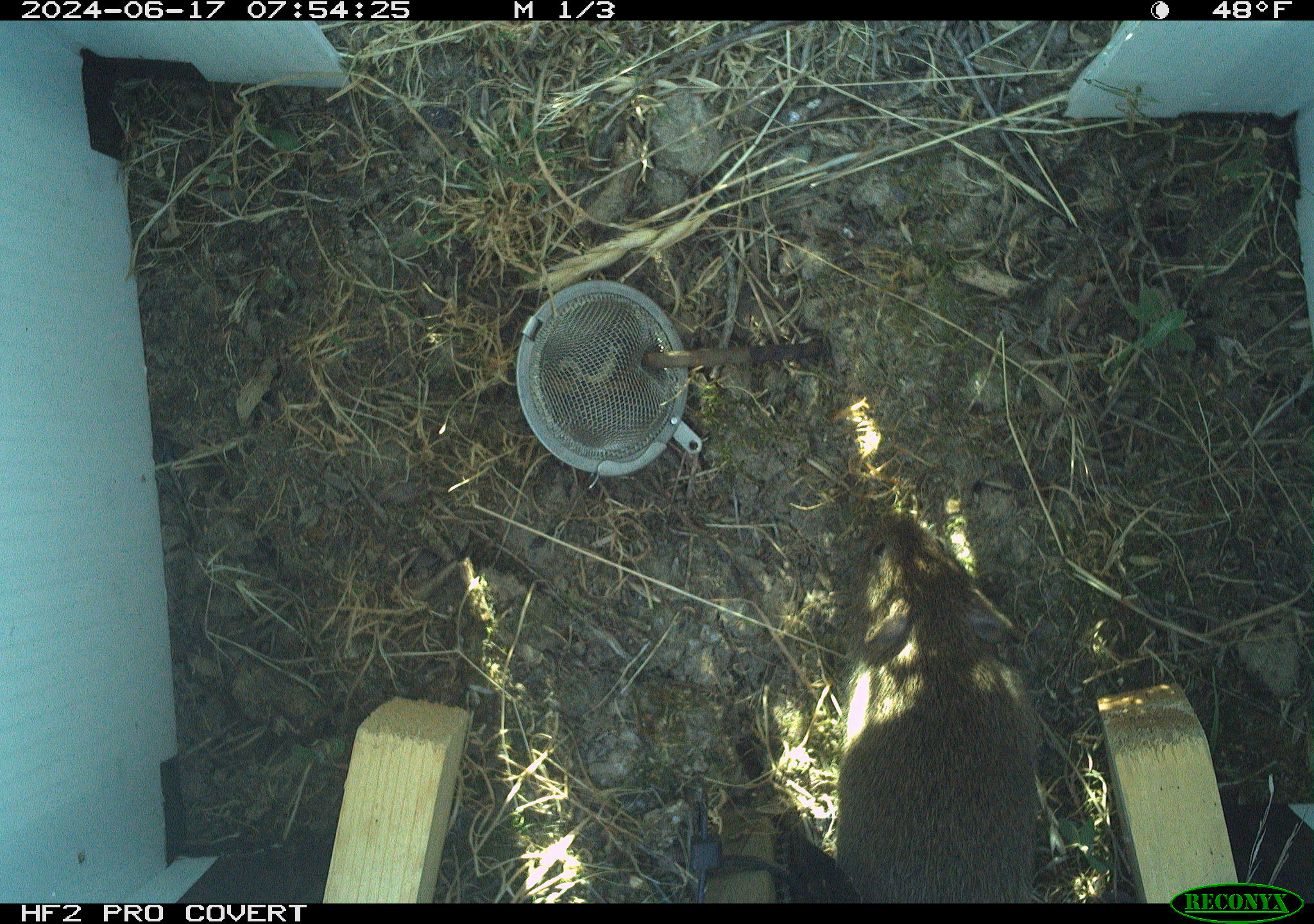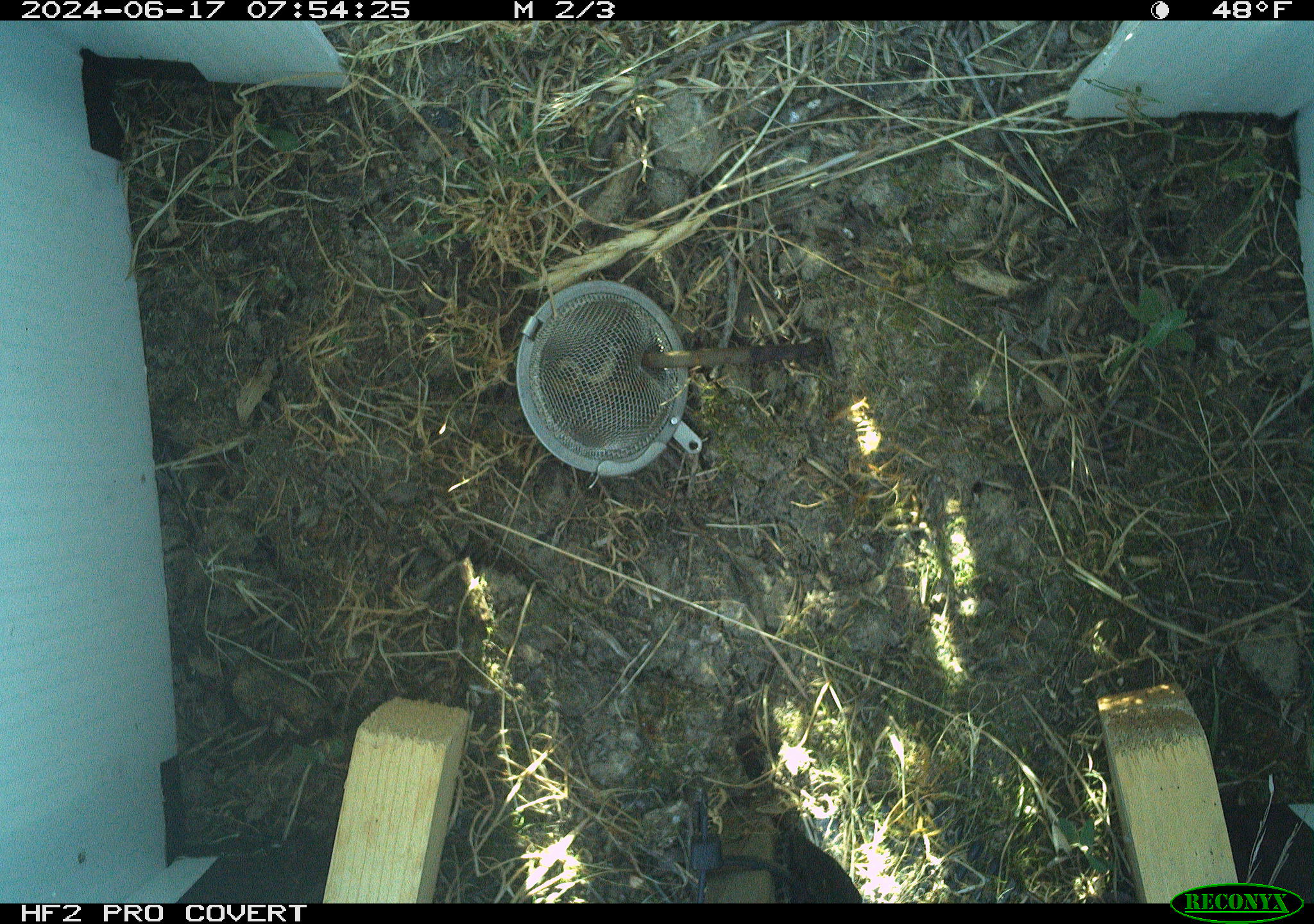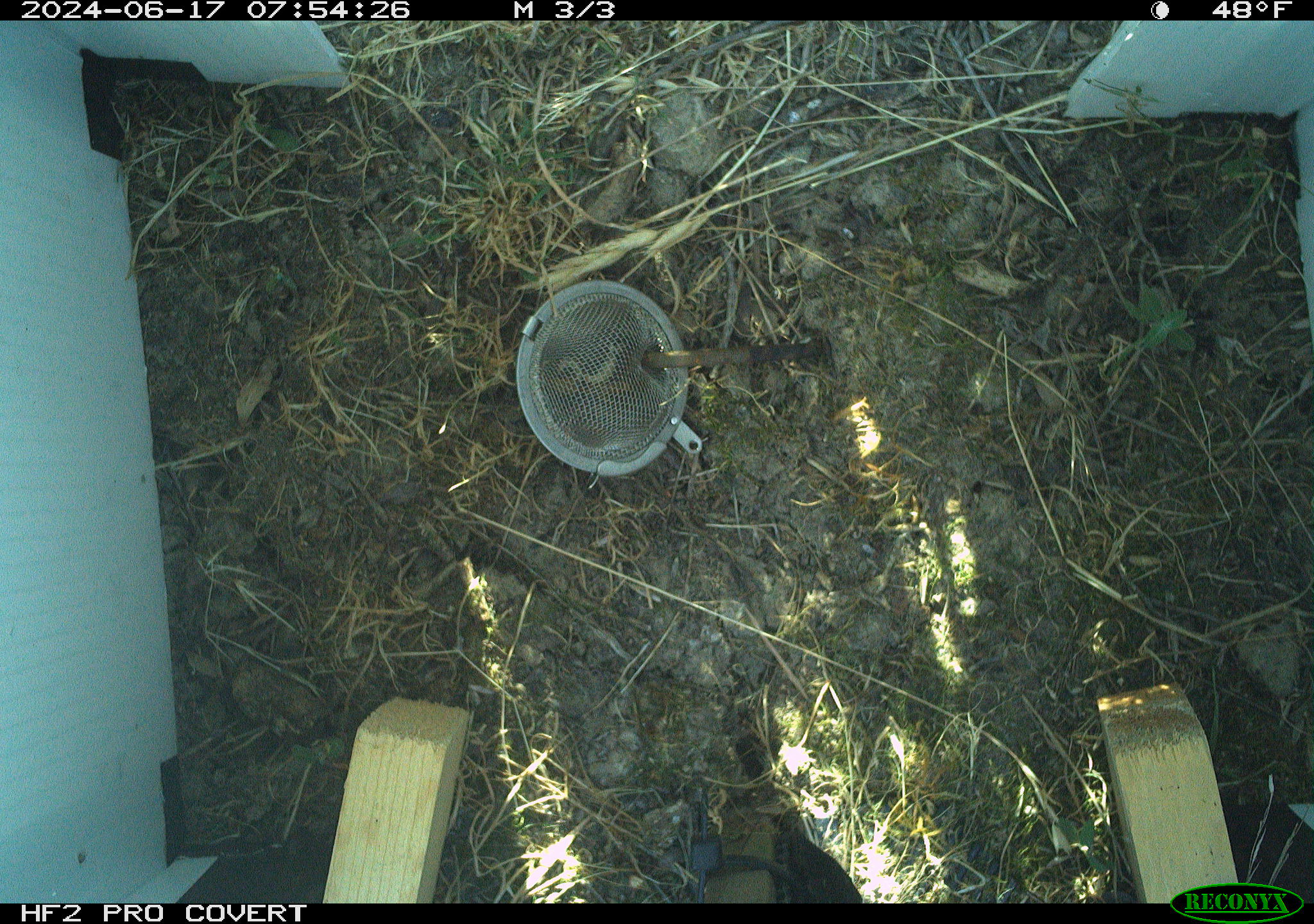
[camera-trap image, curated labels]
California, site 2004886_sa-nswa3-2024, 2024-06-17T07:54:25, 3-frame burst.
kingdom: Animalia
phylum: Chordata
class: Mammalia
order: Rodentia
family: Cricetidae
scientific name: Arvicolinae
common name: voles, lemmings, and muskrats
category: arvicolinae subfamily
Arvicolinae subfamily (voles, lemmings, and muskrats) (Arvicolinae).